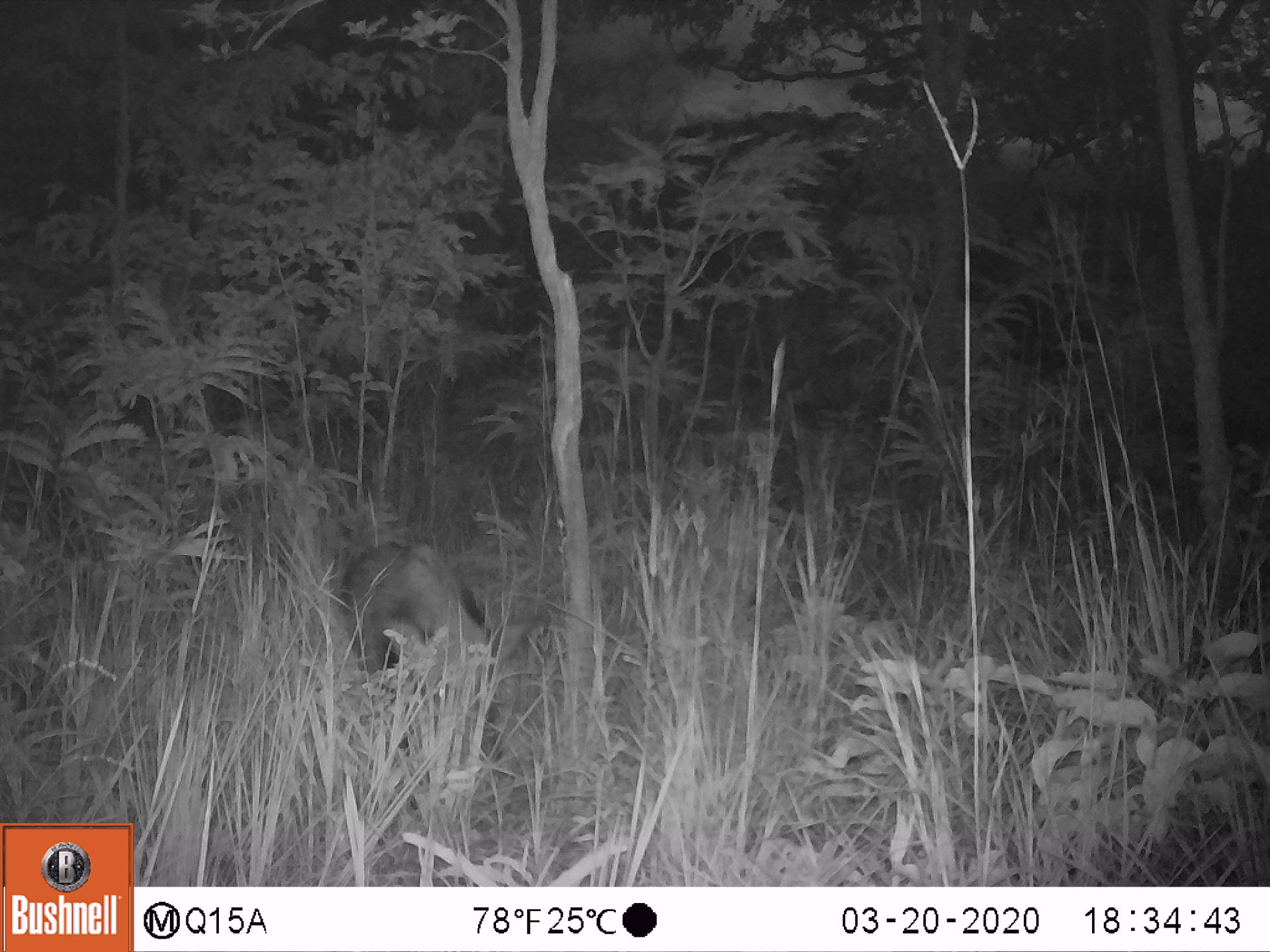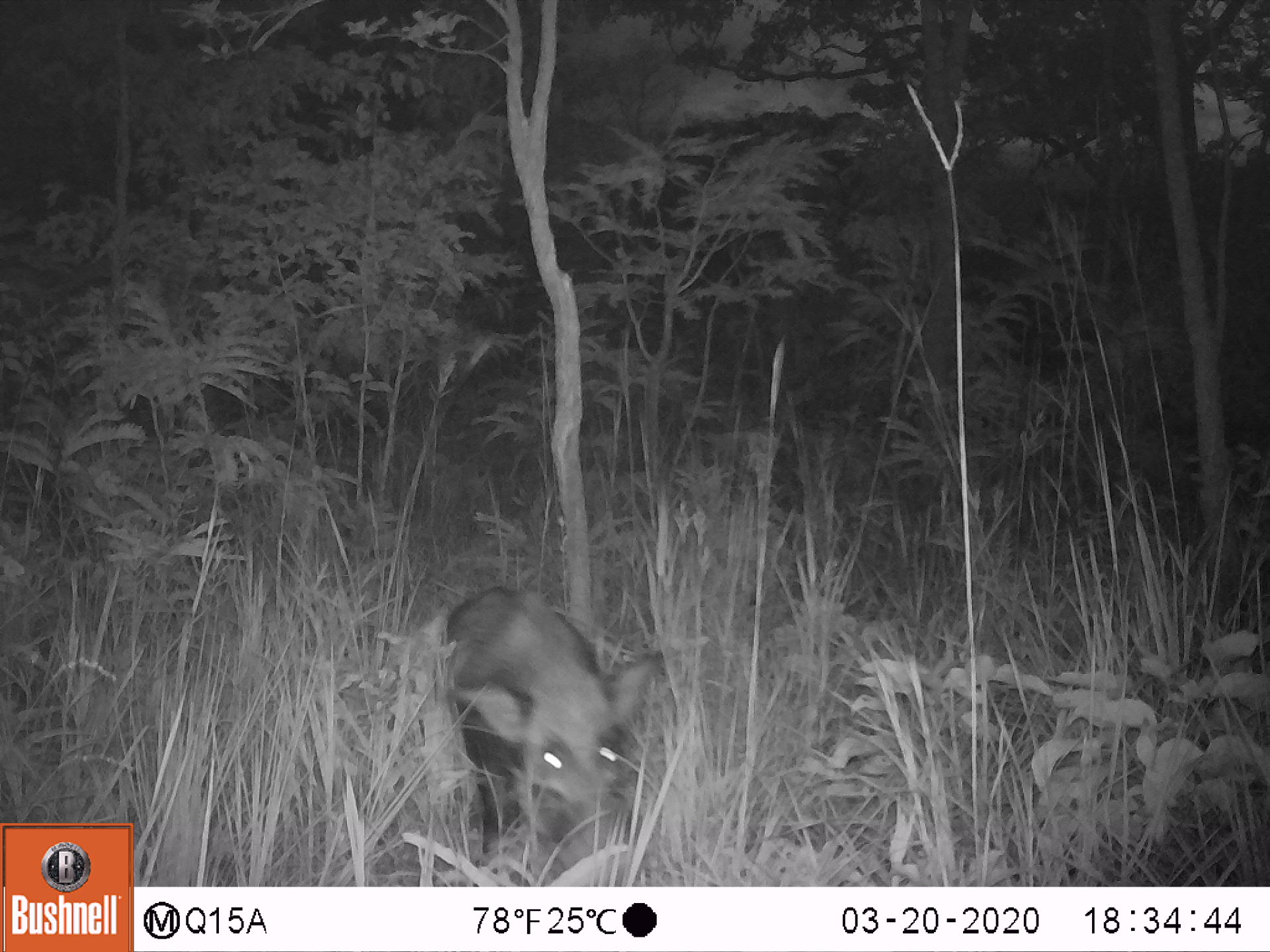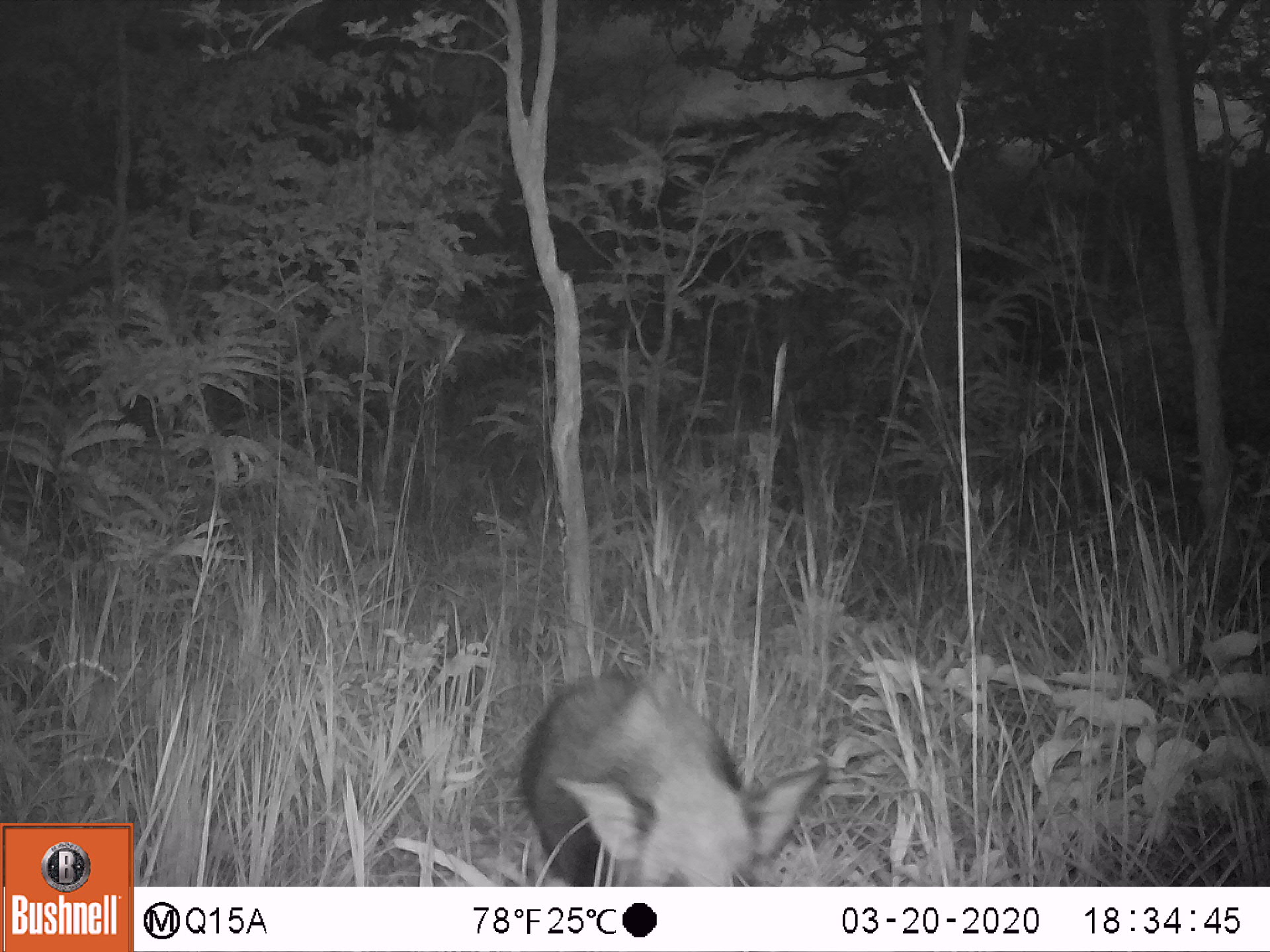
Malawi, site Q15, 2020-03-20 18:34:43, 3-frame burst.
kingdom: Animalia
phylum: Chordata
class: Mammalia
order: Artiodactyla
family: Suidae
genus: Potamochoerus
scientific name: Potamochoerus larvatus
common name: bushpig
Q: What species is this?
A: Bushpig (Potamochoerus larvatus).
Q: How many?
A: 1.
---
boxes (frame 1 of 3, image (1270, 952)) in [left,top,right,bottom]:
bushpig: [340,539,502,789]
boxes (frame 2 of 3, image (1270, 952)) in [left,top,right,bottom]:
bushpig: [443,581,663,865]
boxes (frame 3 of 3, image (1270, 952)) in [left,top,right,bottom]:
bushpig: [528,669,828,883]